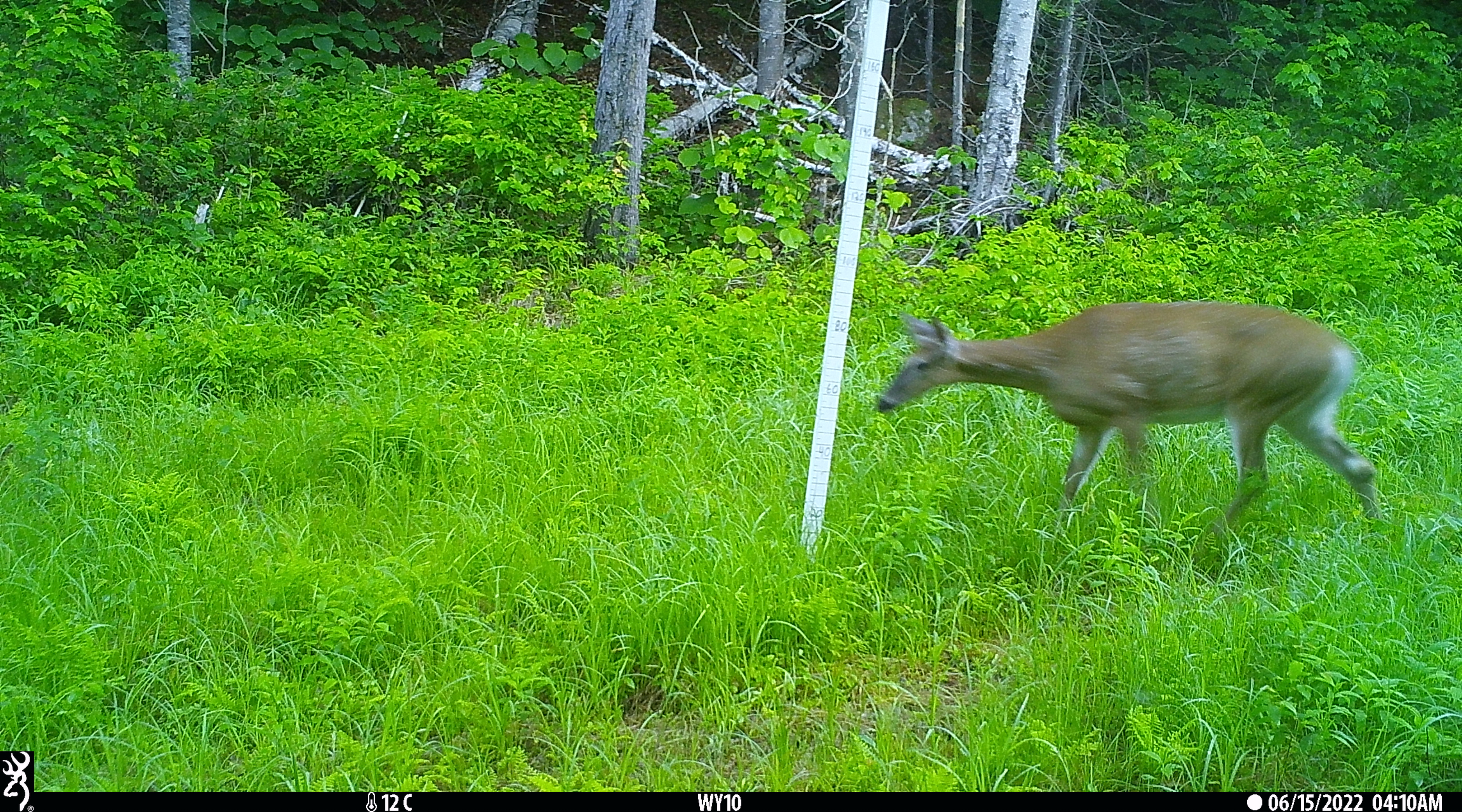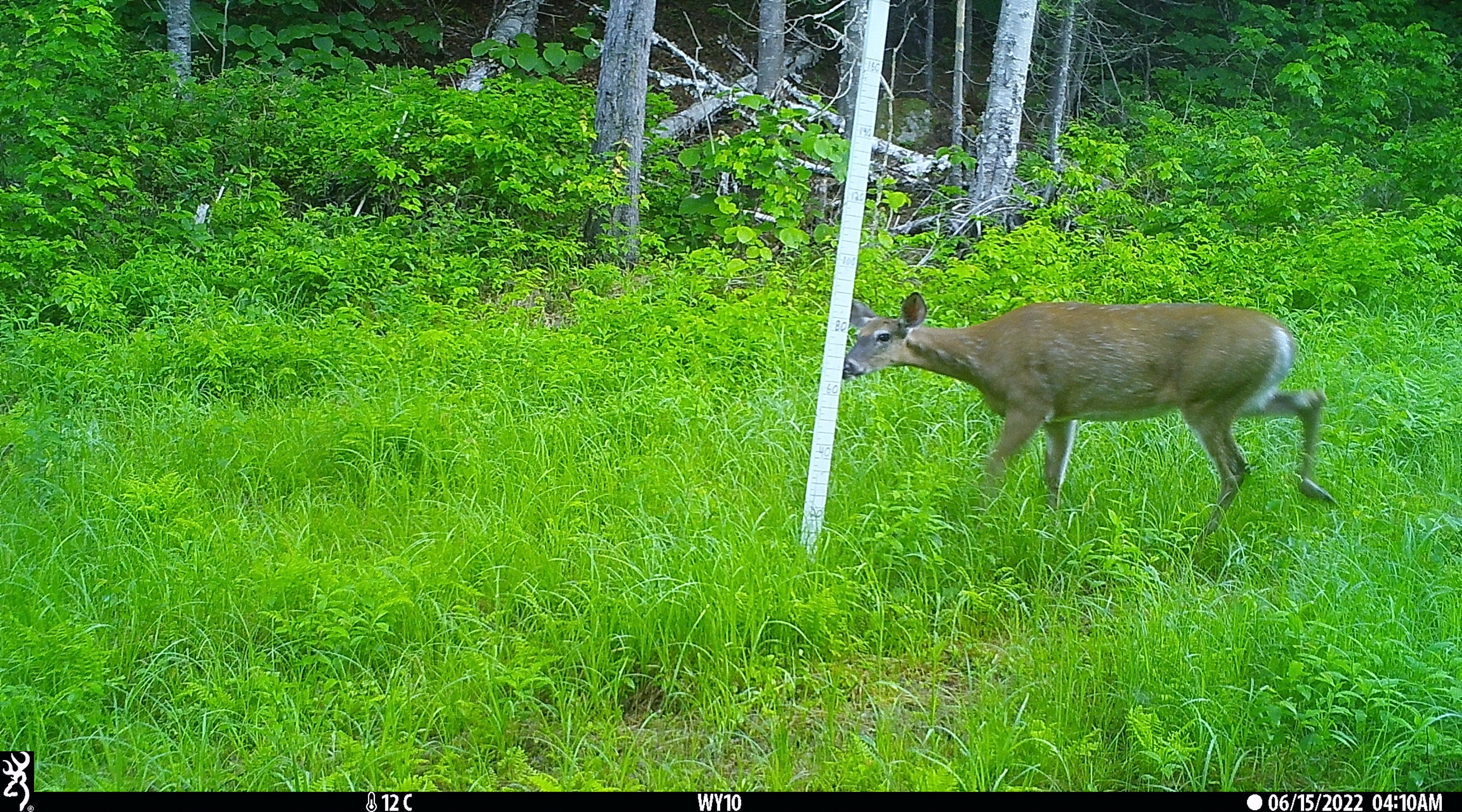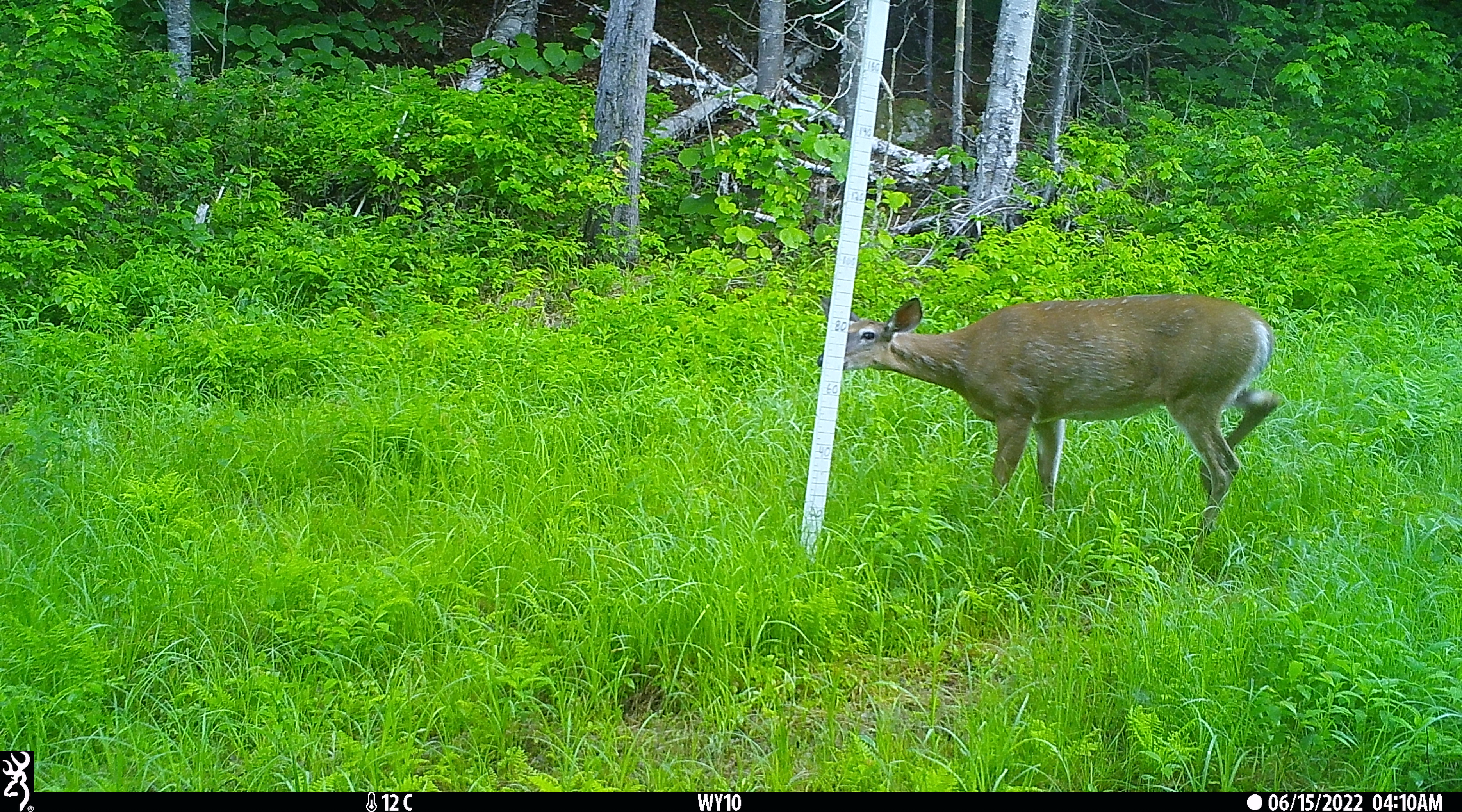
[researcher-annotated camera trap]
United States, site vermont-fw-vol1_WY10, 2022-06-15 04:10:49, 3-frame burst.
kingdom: Animalia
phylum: Chordata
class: Mammalia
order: Artiodactyla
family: Cervidae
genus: Odocoileus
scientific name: Odocoileus virginianus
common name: white-tailed deer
White-tailed deer (Odocoileus virginianus).